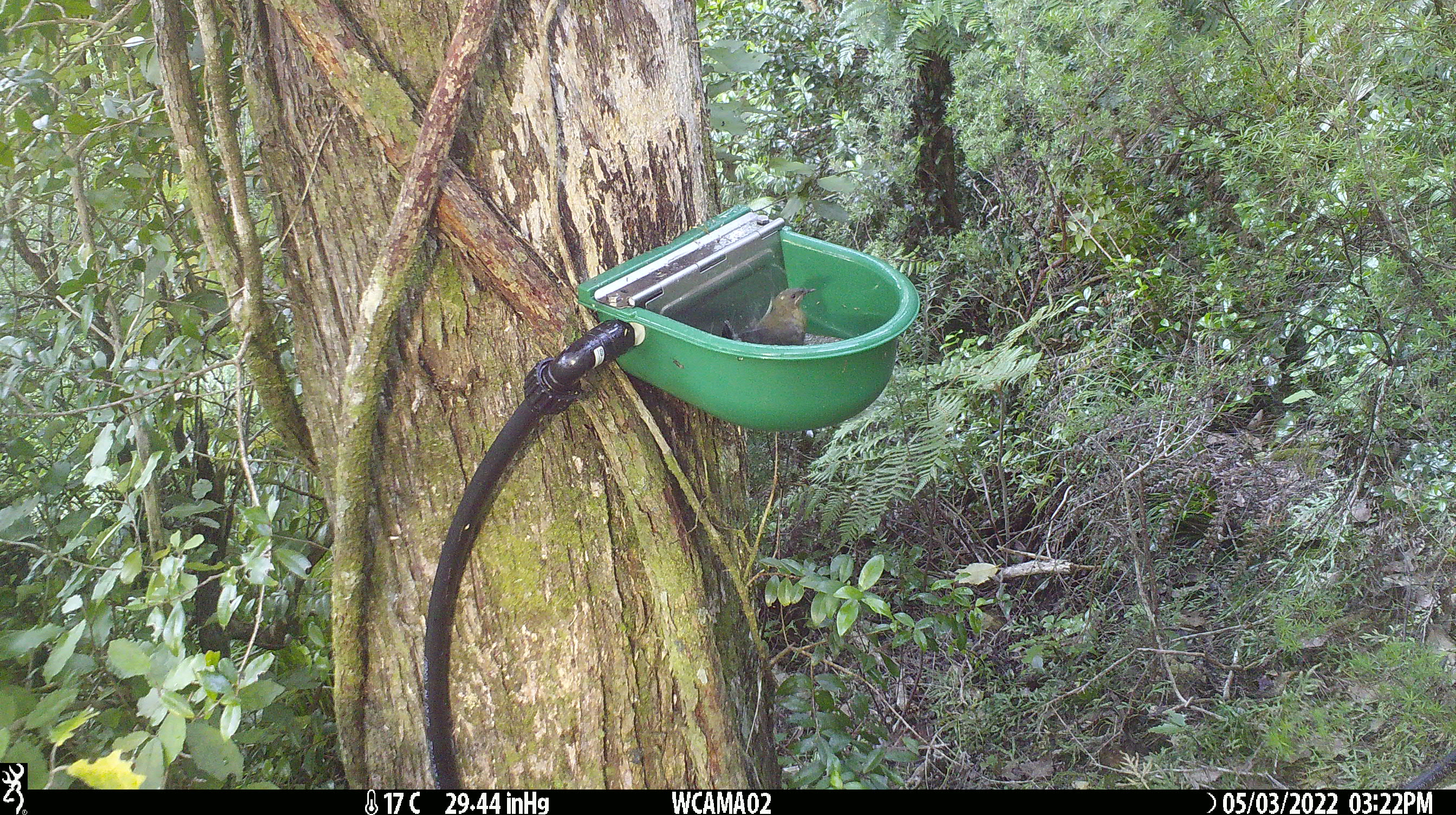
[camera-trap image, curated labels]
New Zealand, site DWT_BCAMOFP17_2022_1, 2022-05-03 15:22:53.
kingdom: Animalia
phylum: Chordata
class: Aves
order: Passeriformes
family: Meliphagidae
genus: Anthornis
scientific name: Anthornis melanura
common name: new zealand bellbird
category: bellbird